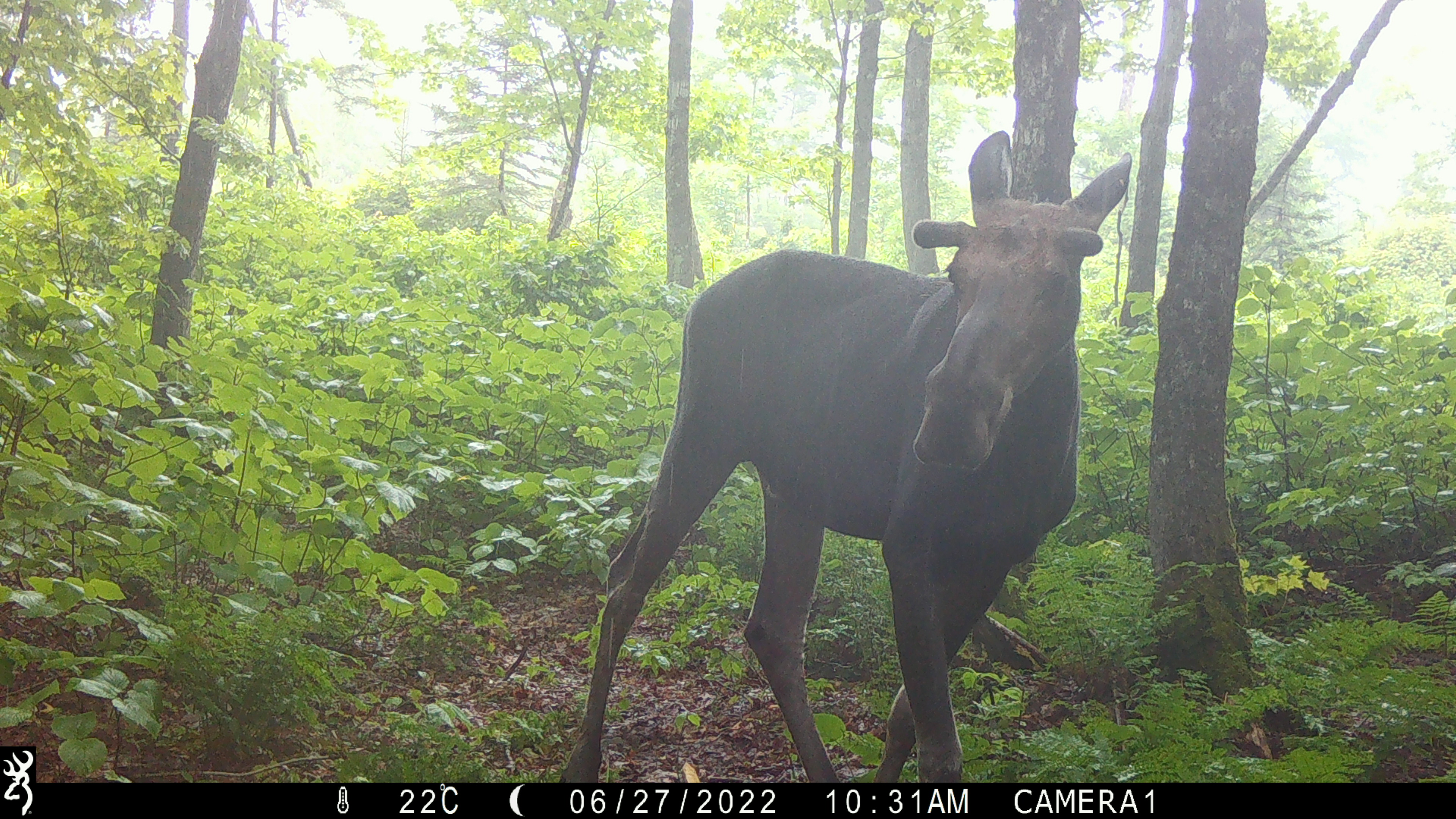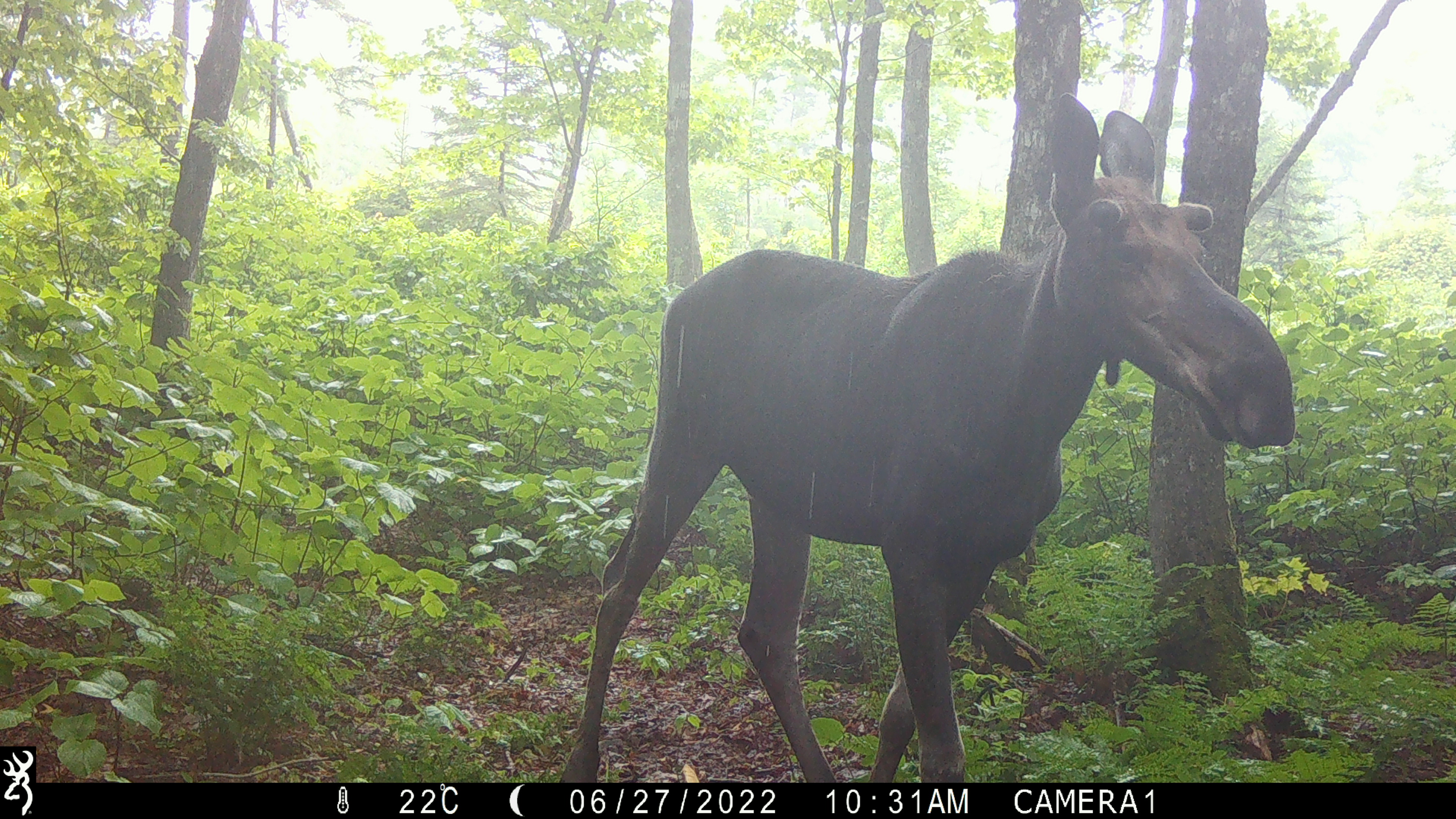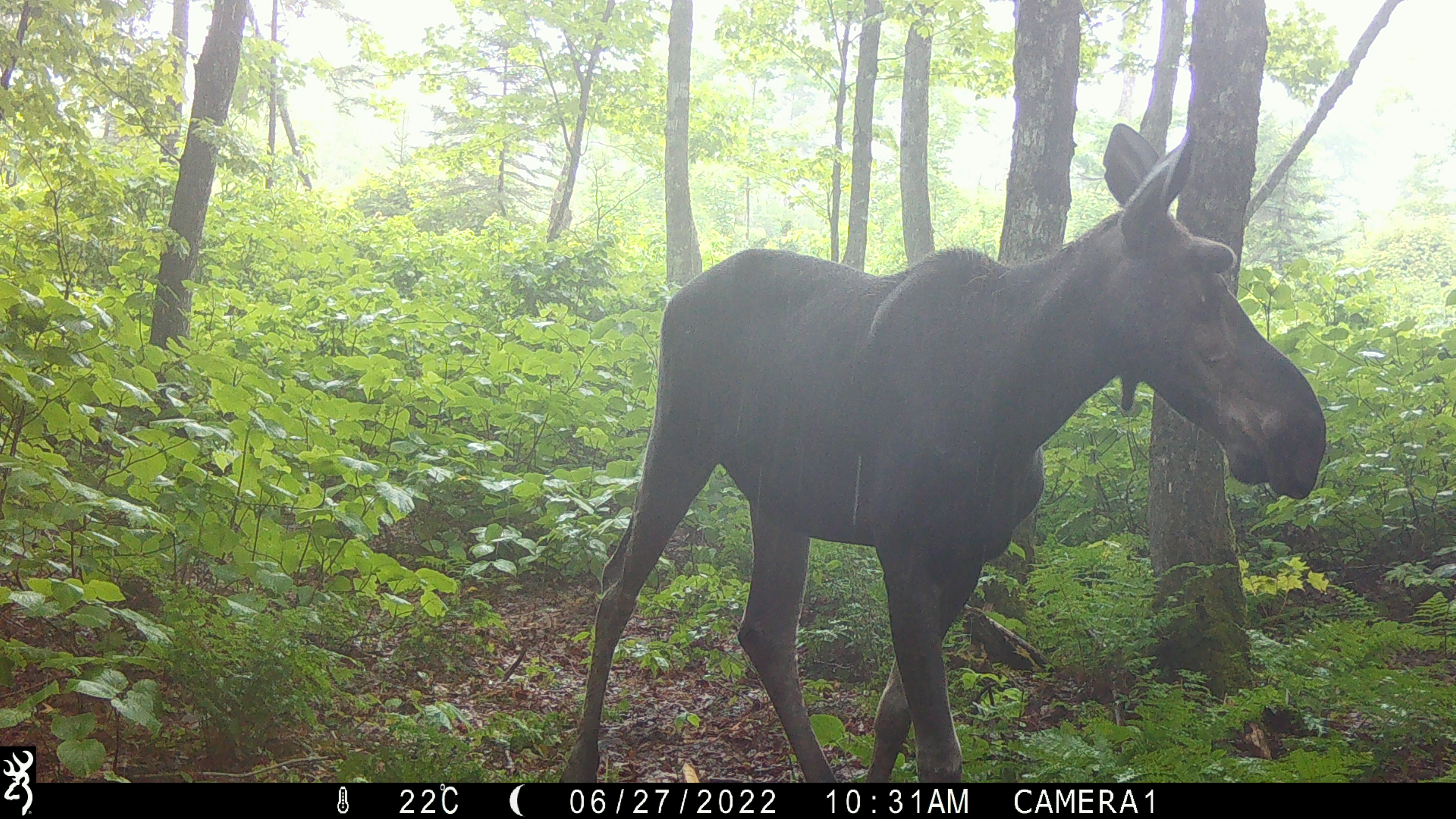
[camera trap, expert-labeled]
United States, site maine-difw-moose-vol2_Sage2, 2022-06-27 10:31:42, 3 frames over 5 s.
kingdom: Animalia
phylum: Chordata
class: Mammalia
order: Artiodactyla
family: Cervidae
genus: Alces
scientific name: Alces alces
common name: moose